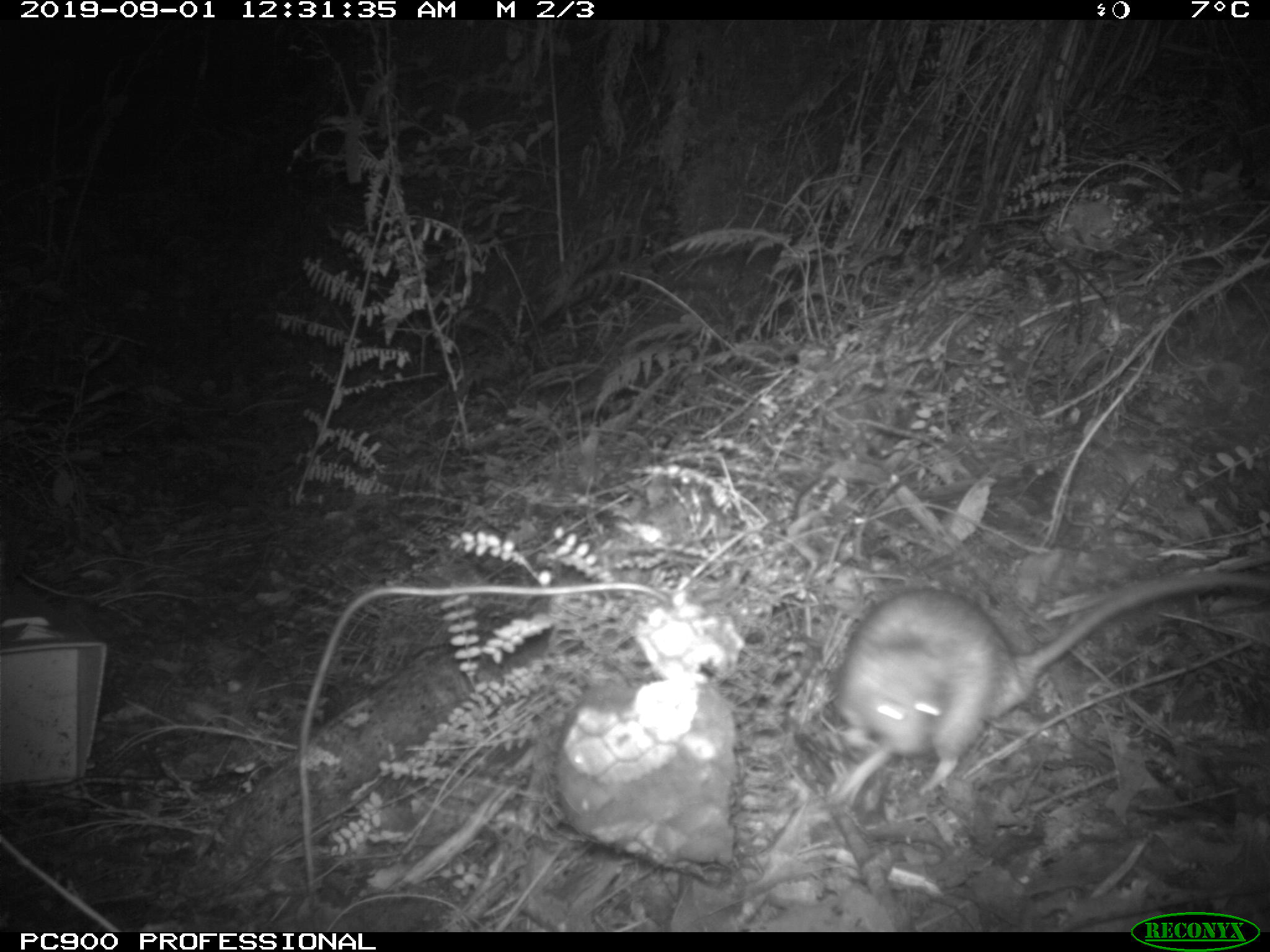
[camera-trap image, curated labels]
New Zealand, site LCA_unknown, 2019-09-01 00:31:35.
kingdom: Animalia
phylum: Chordata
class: Mammalia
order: Rodentia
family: Muridae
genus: Rattus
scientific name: Rattus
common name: rat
Rat (Rattus).